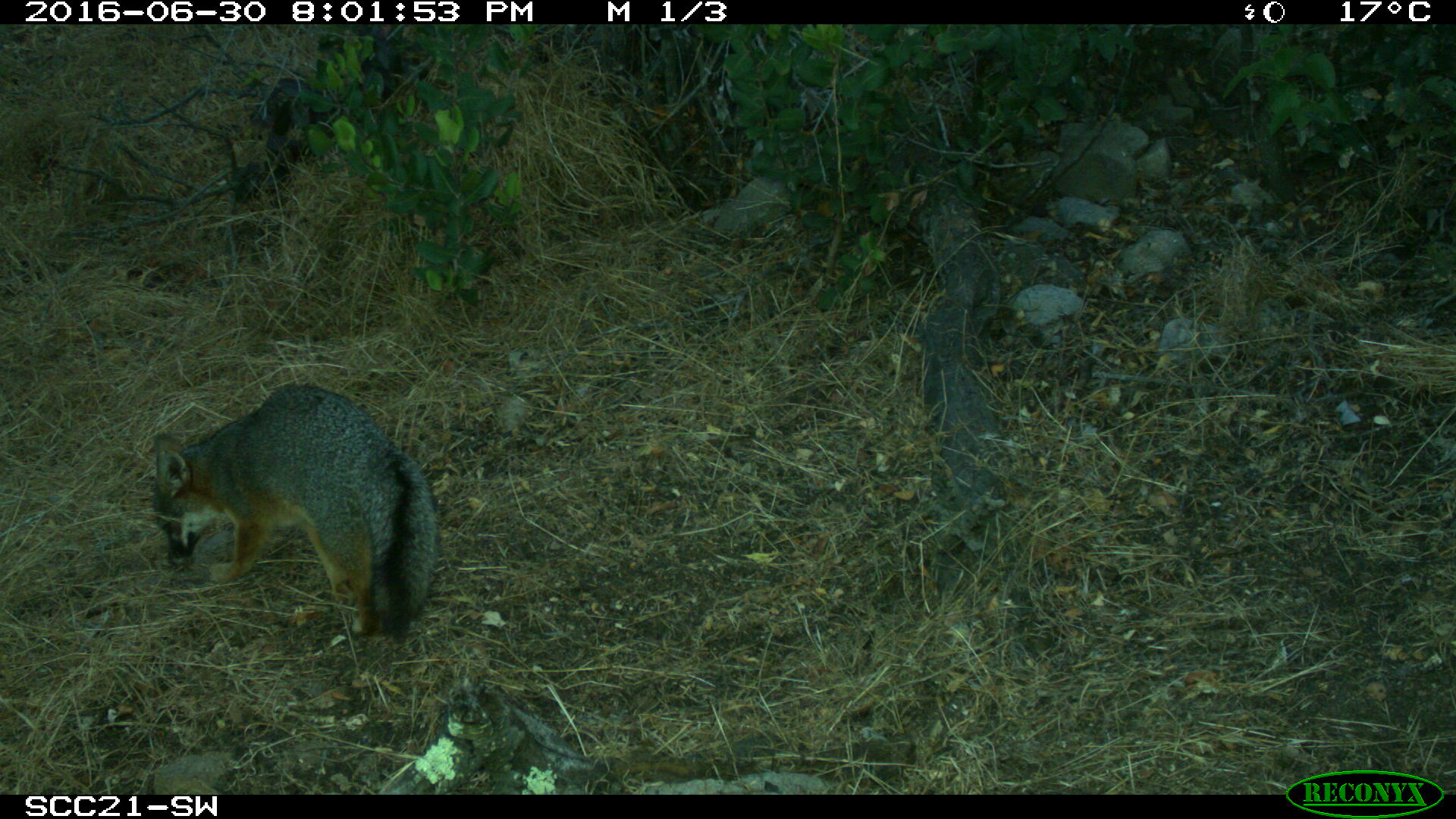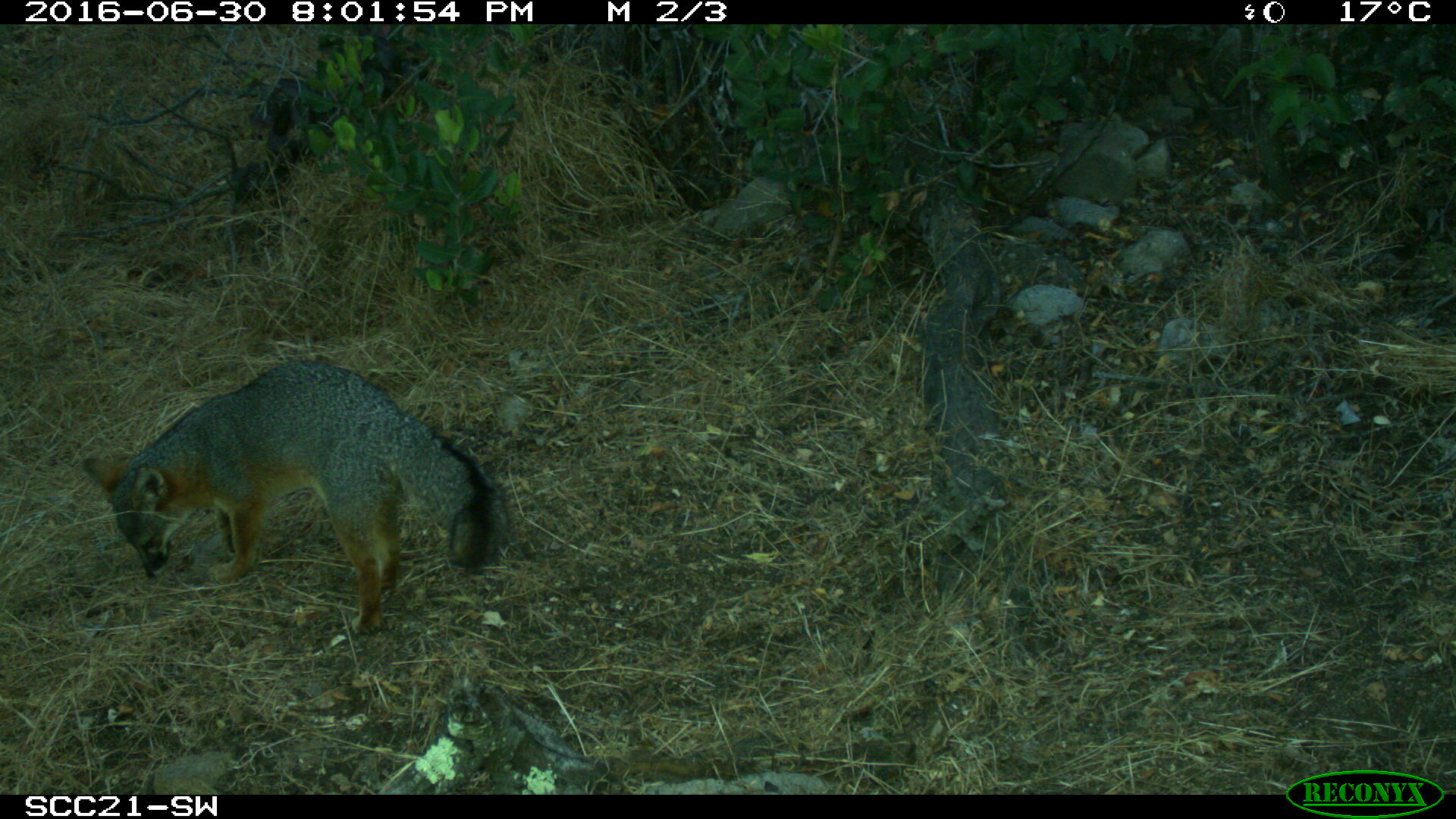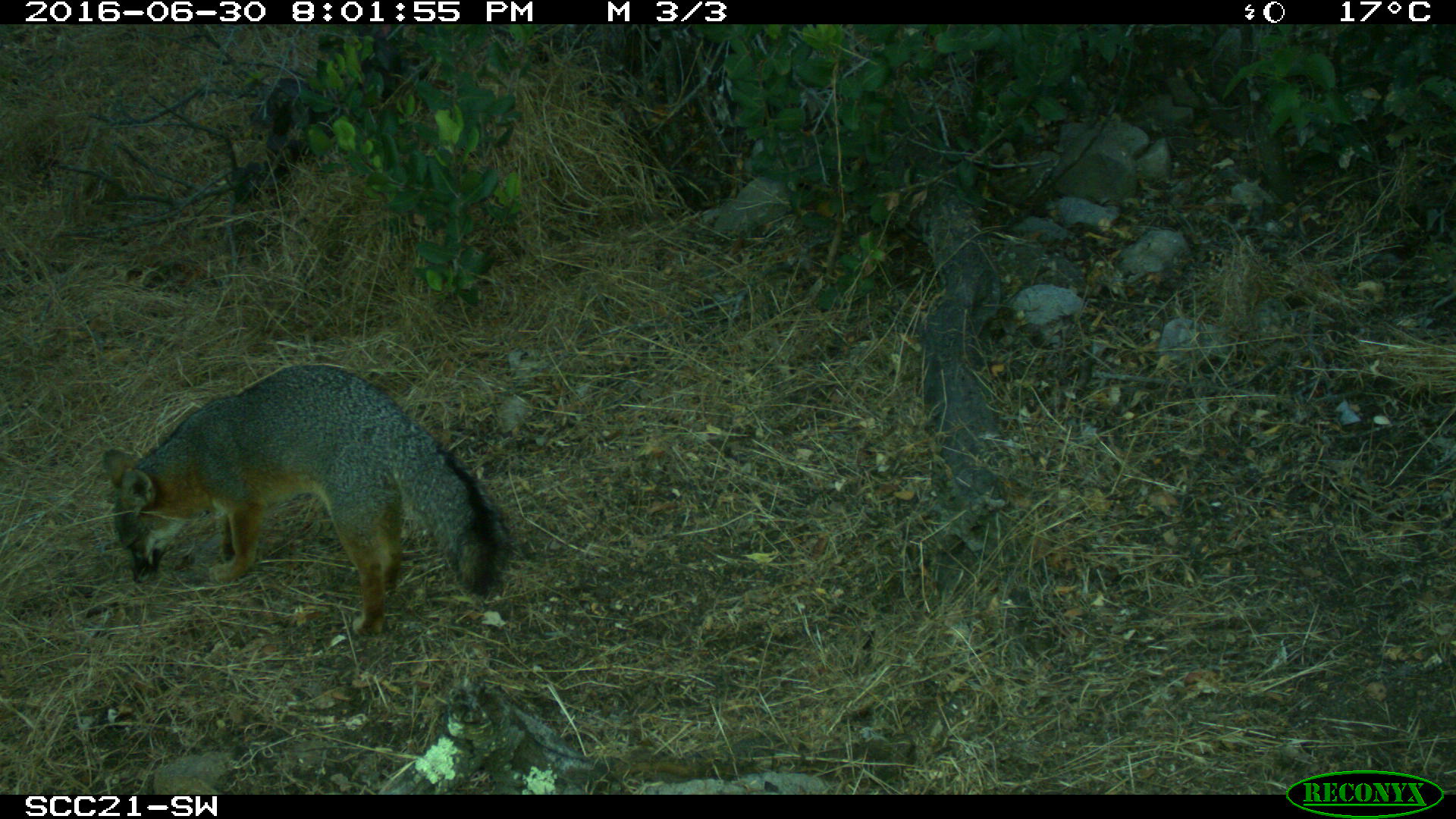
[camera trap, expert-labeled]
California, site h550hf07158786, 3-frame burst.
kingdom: Animalia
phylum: Chordata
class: Mammalia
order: Carnivora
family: Canidae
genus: Urocyon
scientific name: Urocyon littoralis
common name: island fox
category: fox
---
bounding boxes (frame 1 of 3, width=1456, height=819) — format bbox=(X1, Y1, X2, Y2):
fox: bbox=(152, 384, 439, 641)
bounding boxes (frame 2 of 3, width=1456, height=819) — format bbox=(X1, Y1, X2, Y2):
fox: bbox=(82, 359, 512, 634)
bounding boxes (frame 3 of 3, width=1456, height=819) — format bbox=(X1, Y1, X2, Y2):
fox: bbox=(102, 362, 519, 636)